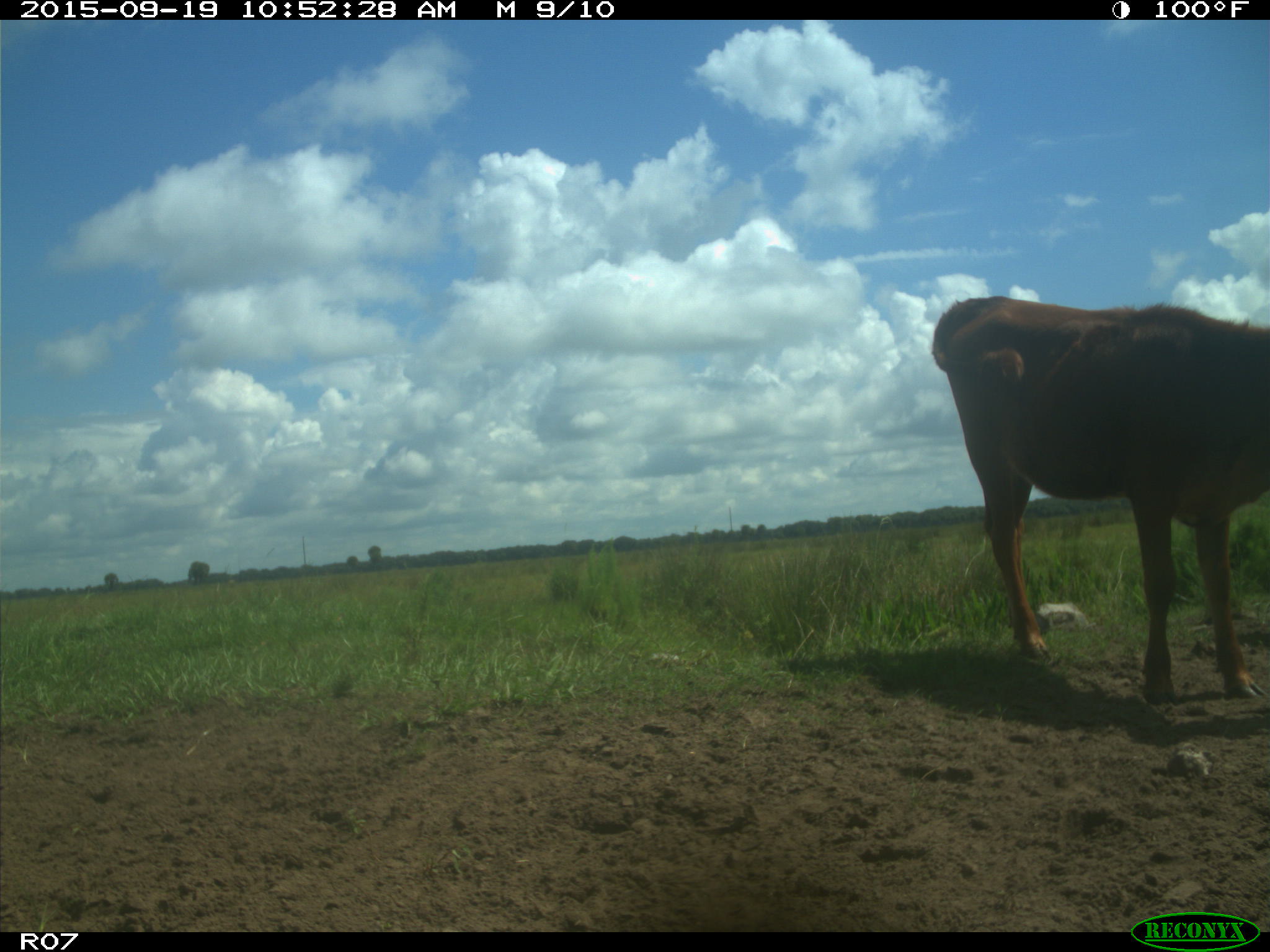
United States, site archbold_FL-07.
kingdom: Animalia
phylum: Chordata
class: Mammalia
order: Artiodactyla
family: Bovidae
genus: Bos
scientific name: Bos taurus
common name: domestic cow